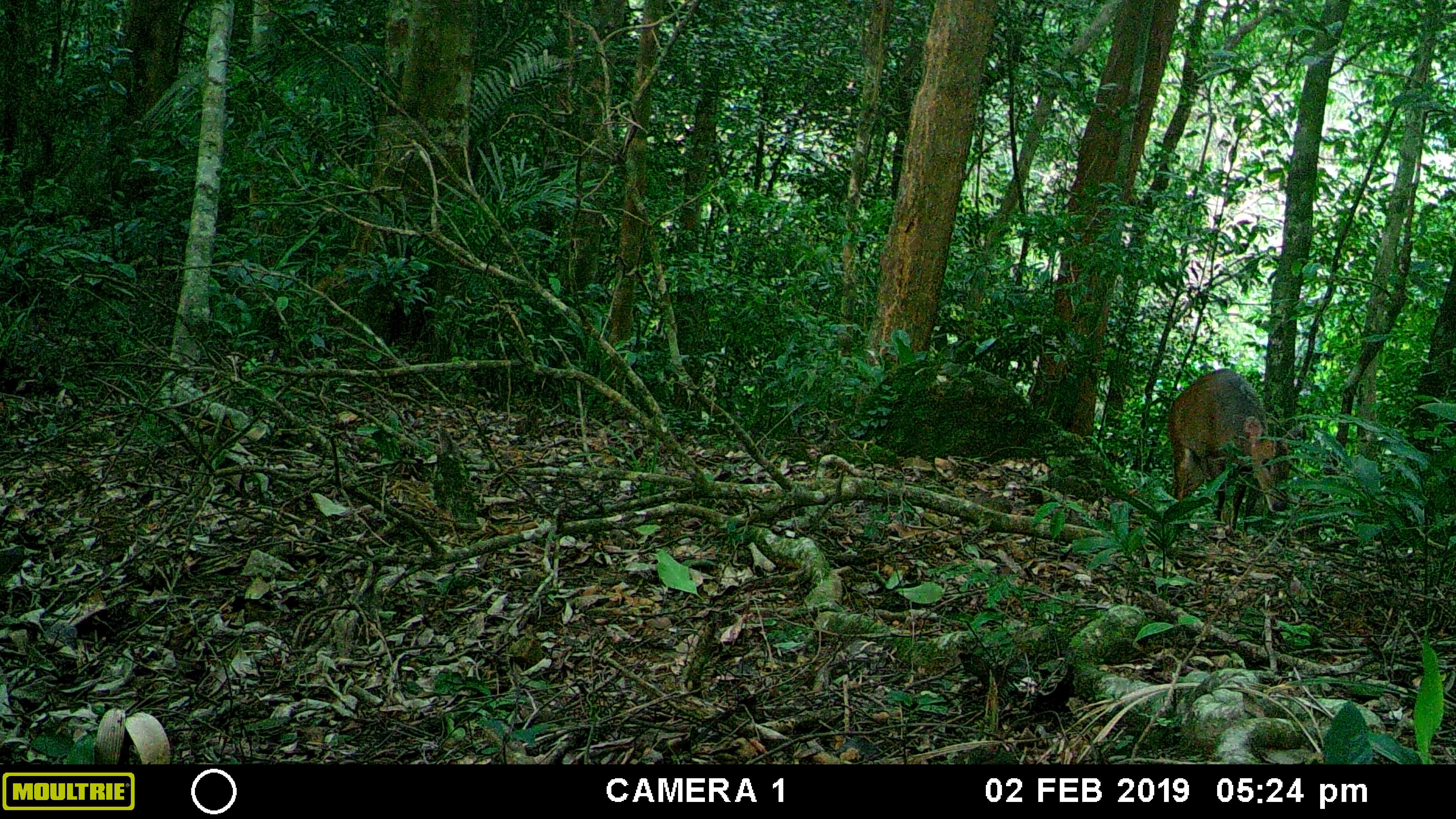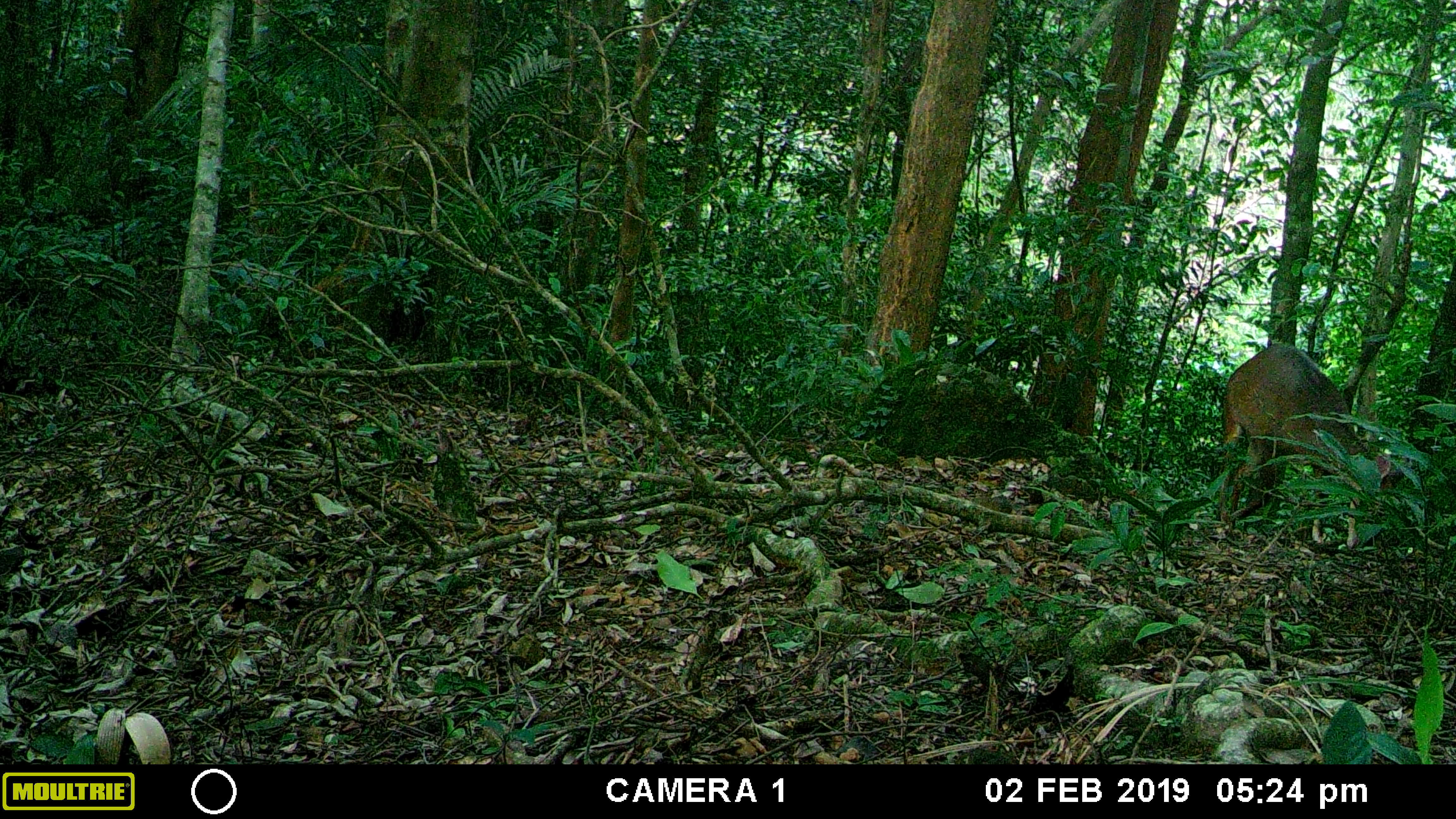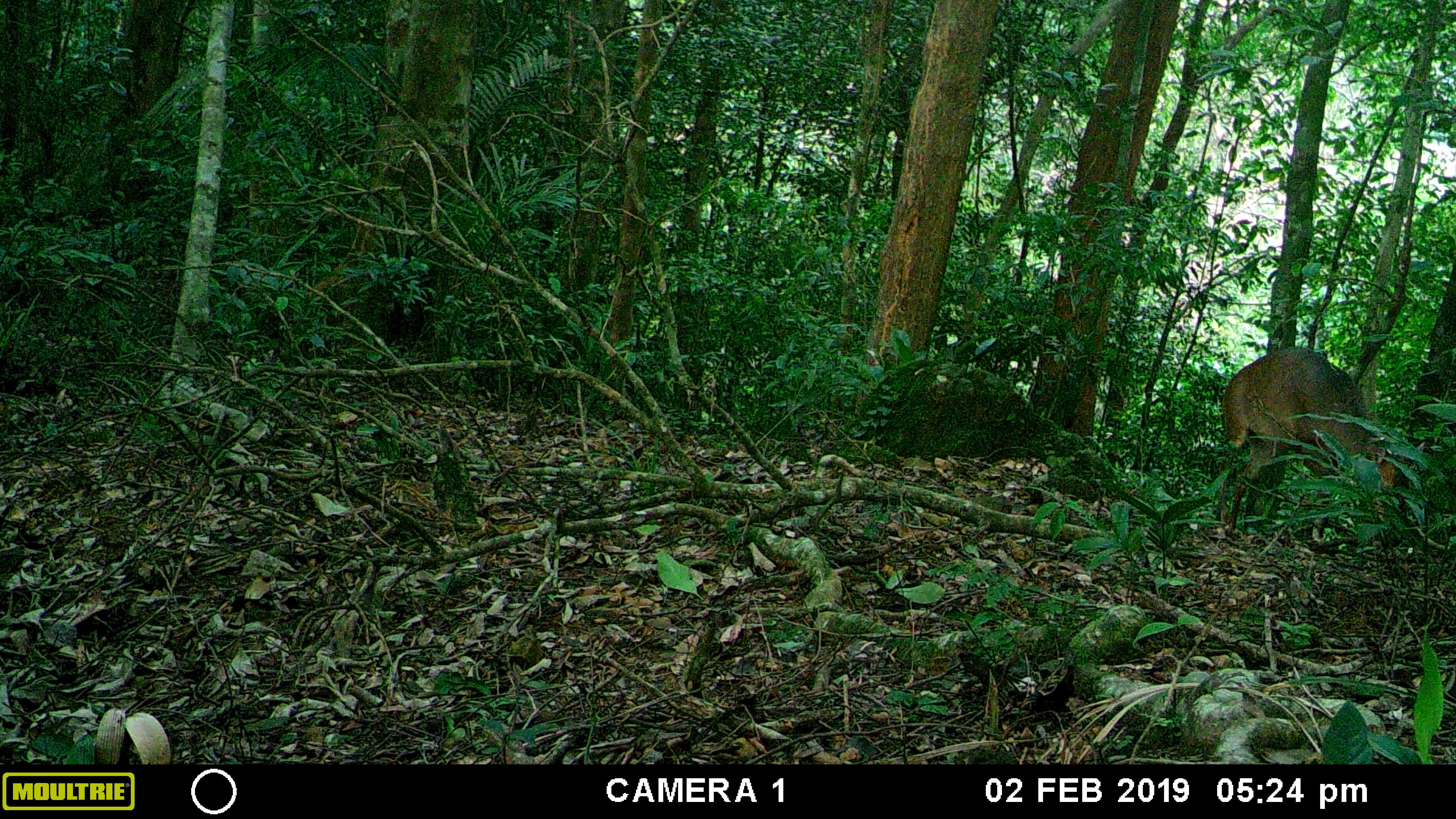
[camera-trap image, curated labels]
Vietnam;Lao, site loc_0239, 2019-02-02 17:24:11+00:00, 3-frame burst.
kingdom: Animalia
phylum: Chordata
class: Mammalia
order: Artiodactyla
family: Cervidae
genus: Muntiacus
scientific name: Muntiacus vuquangensis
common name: large-antlered muntjac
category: large antlered muntjac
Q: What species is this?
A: Large antlered muntjac (large-antlered muntjac) (Muntiacus vuquangensis).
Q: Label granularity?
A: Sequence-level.